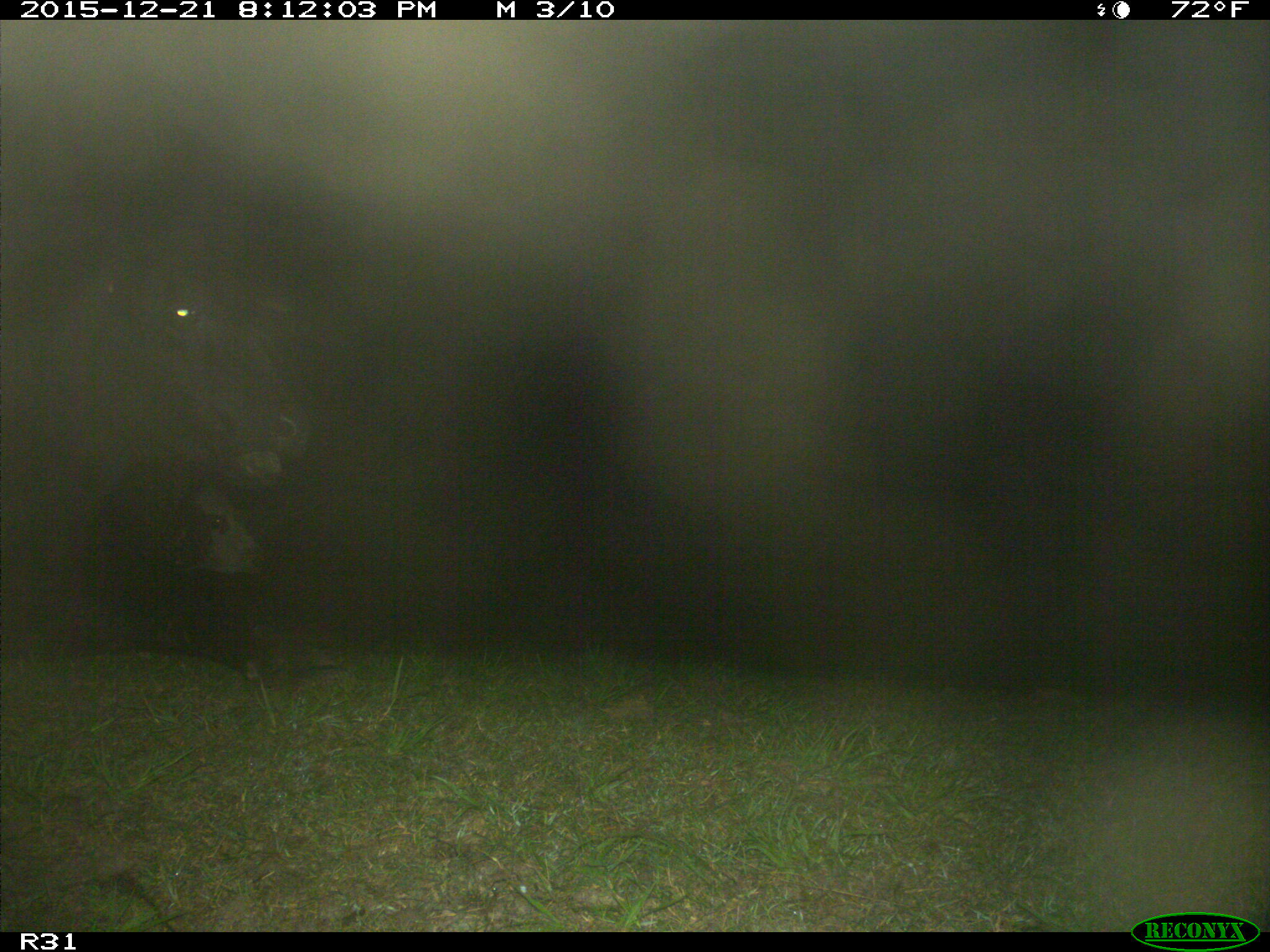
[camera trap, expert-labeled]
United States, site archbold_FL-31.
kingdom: Animalia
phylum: Chordata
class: Mammalia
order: Artiodactyla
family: Bovidae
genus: Bos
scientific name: Bos taurus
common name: domestic cow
Bos taurus (domestic cow).